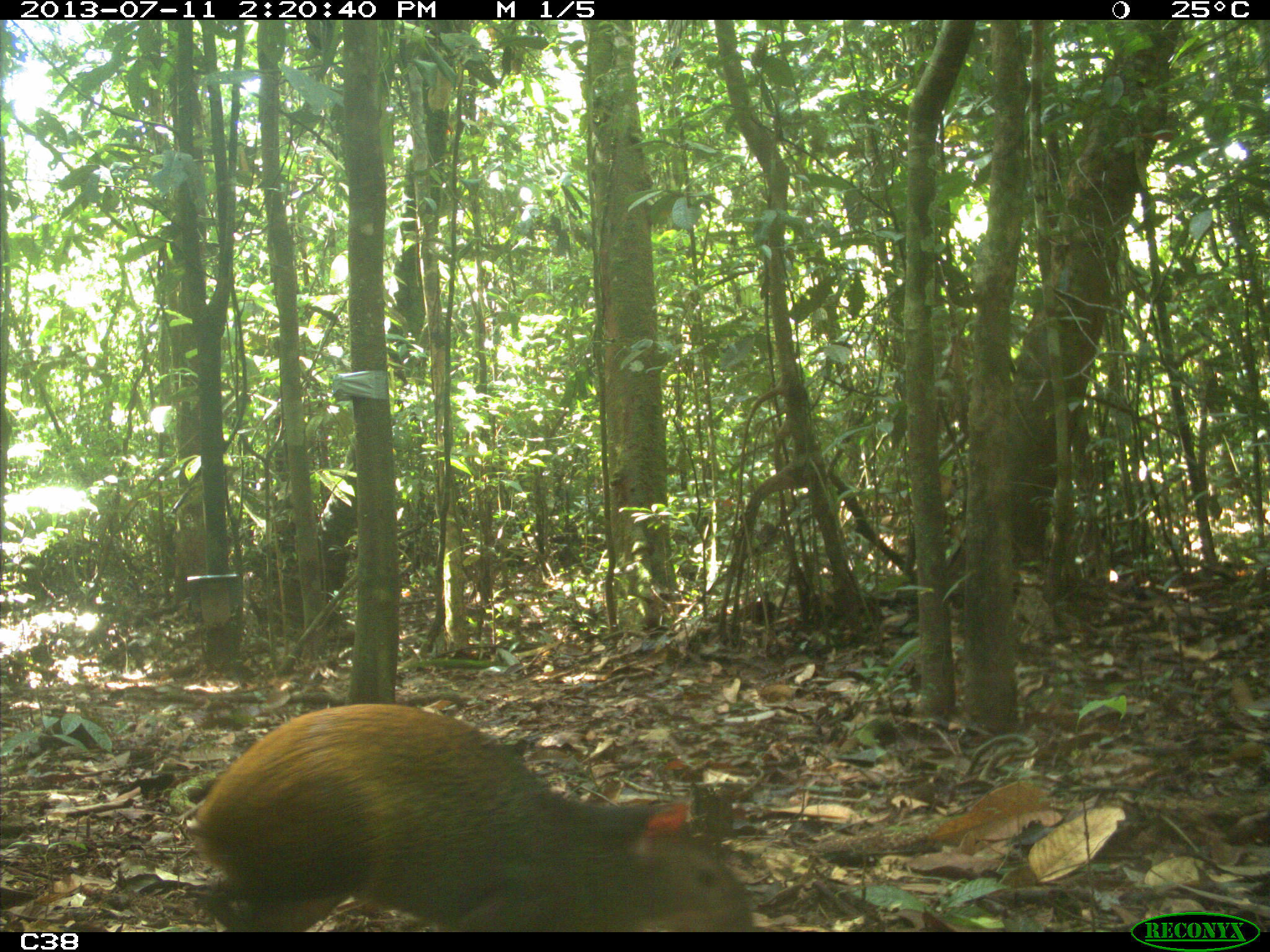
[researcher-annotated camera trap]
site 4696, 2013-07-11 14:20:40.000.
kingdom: Animalia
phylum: Chordata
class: Mammalia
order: Rodentia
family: Dasyproctidae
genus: Dasyprocta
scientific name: Dasyprocta leporina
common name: red-rumped agouti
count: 1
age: adult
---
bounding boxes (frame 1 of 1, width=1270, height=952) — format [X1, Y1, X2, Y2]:
dasyprocta leporina: [181, 699, 758, 952]